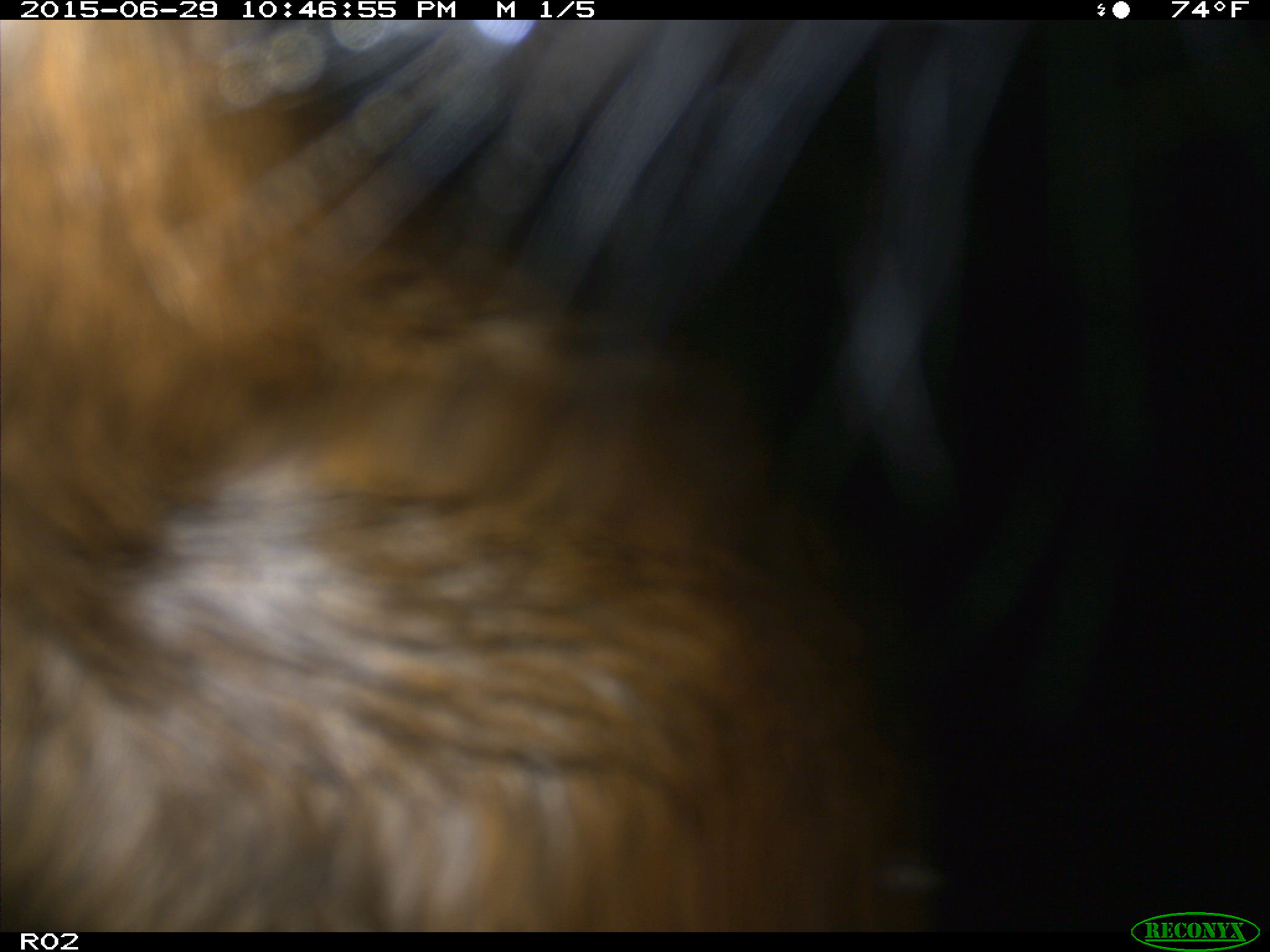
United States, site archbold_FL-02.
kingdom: Animalia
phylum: Chordata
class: Mammalia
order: Artiodactyla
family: Bovidae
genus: Bos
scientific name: Bos taurus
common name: domestic cow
Bos taurus (domestic cow).